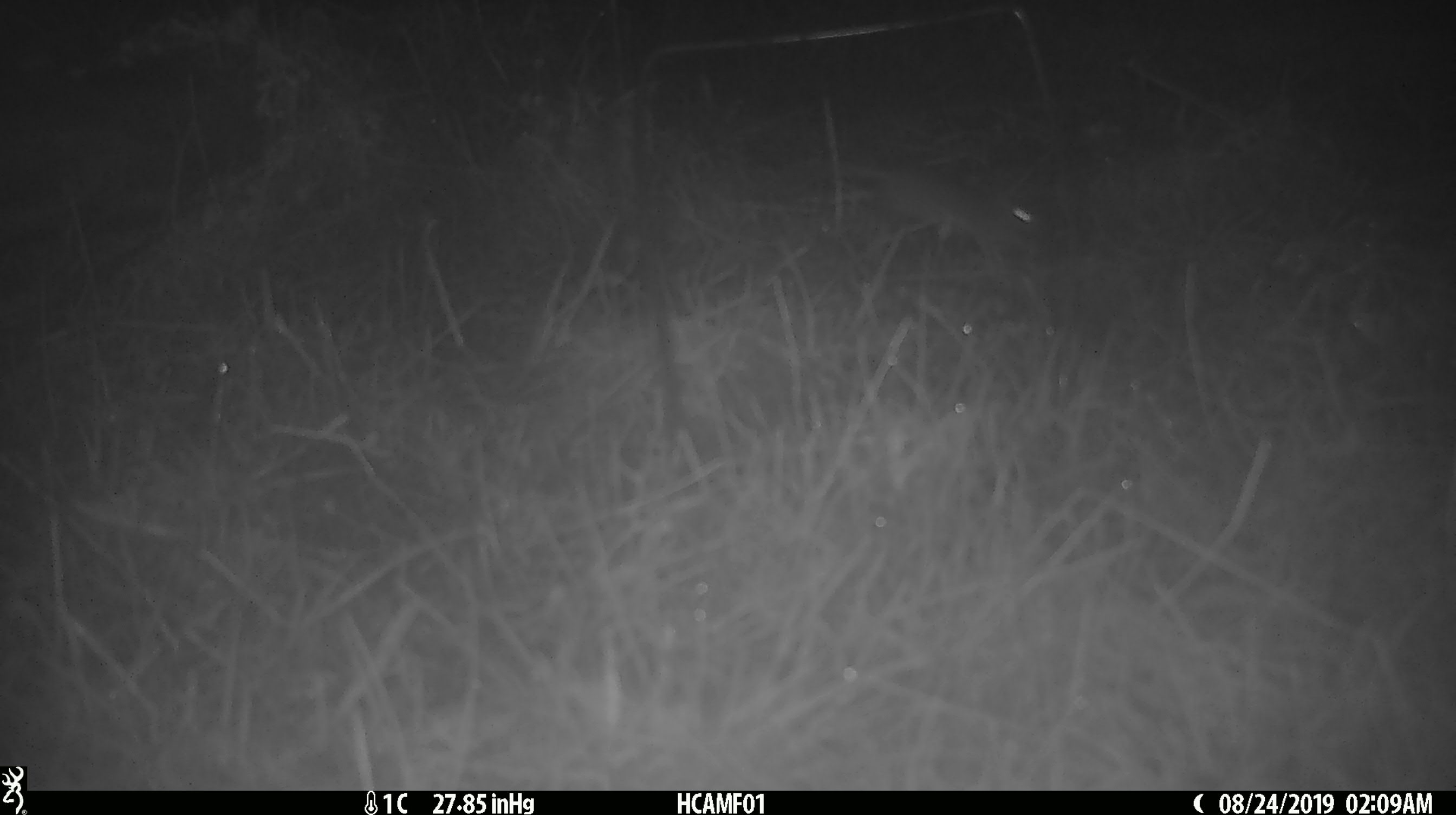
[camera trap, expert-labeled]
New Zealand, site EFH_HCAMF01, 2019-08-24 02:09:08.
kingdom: Animalia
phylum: Chordata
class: Mammalia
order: Rodentia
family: Muridae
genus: Mus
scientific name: Mus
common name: mouse